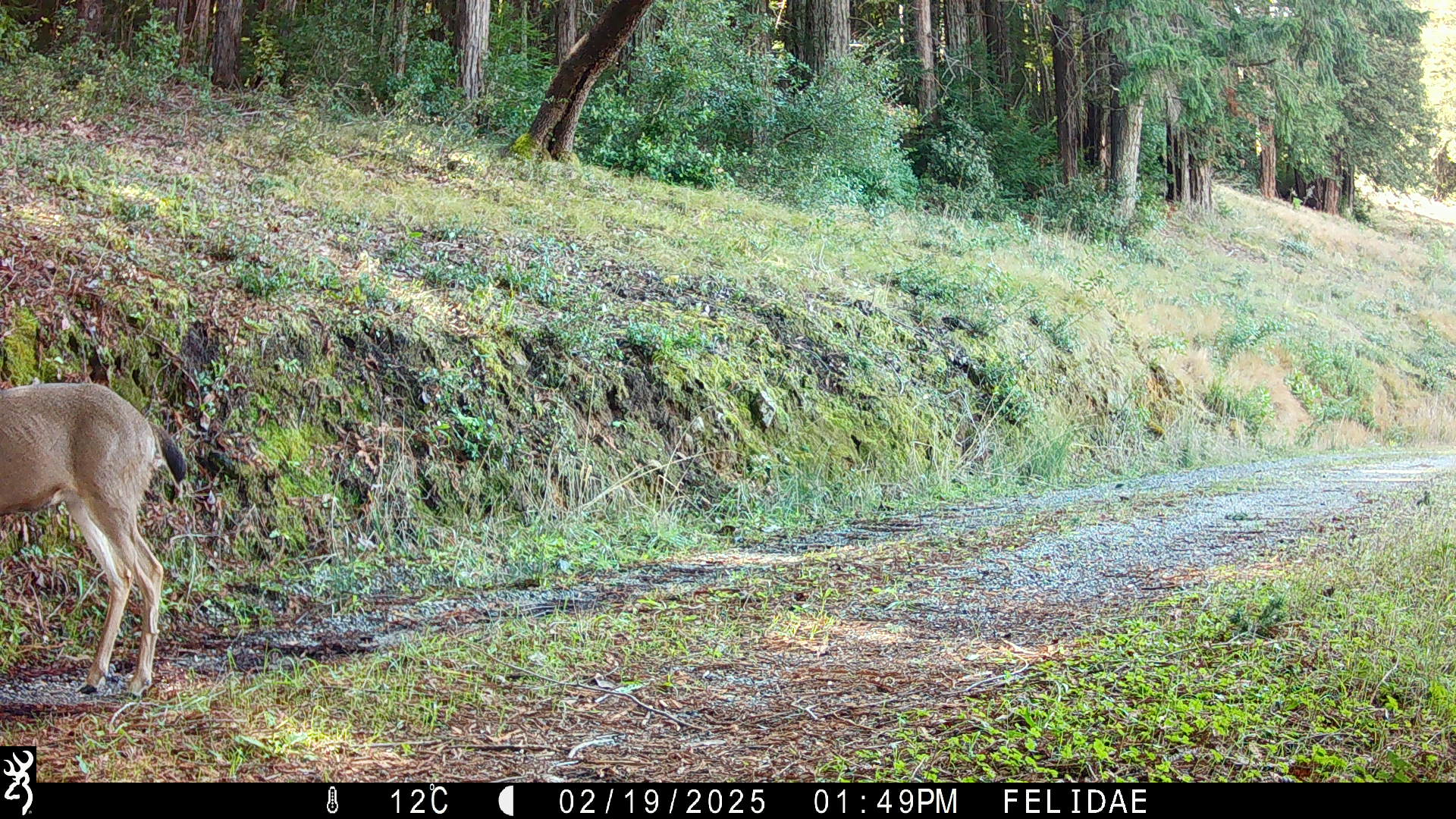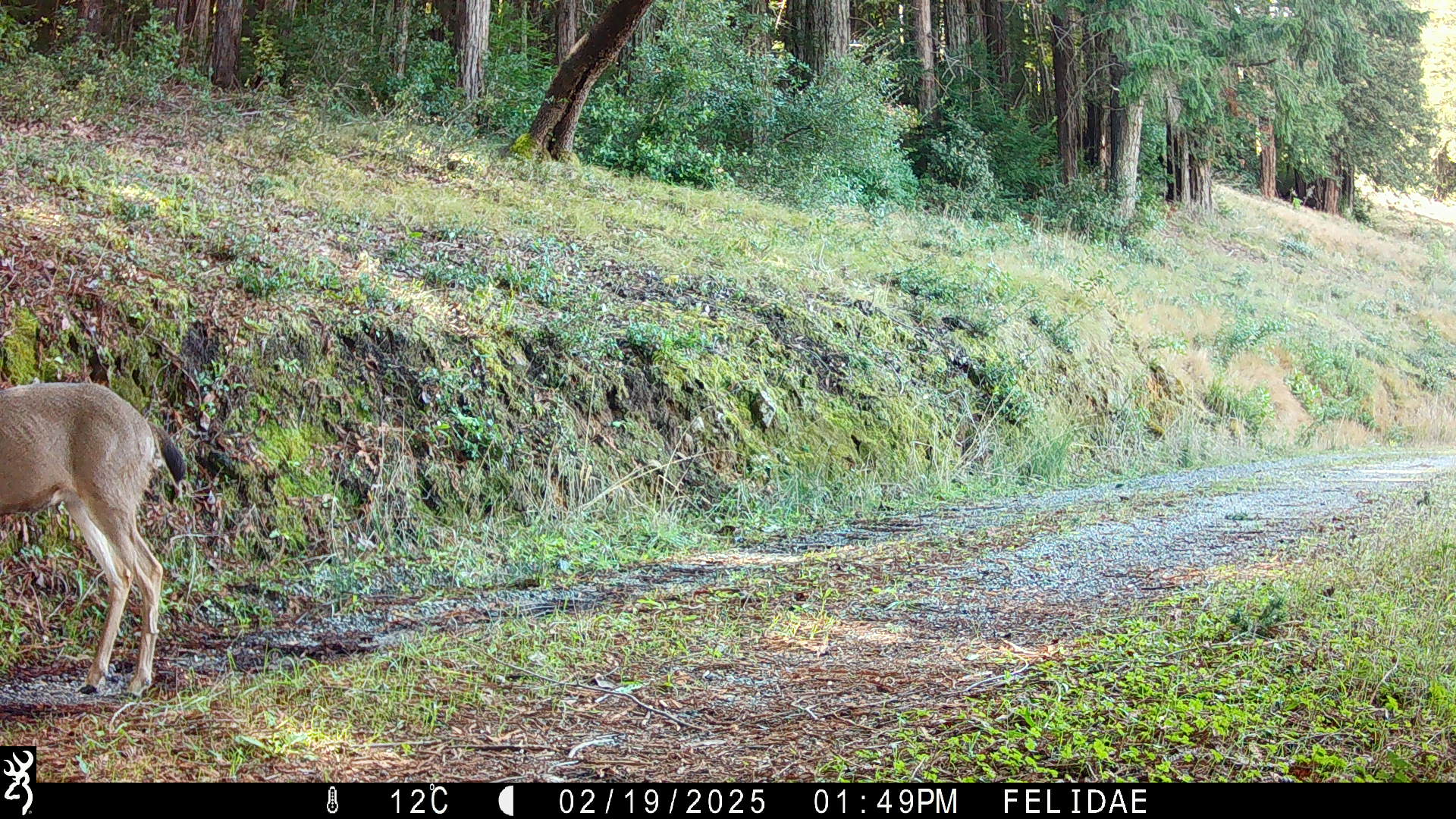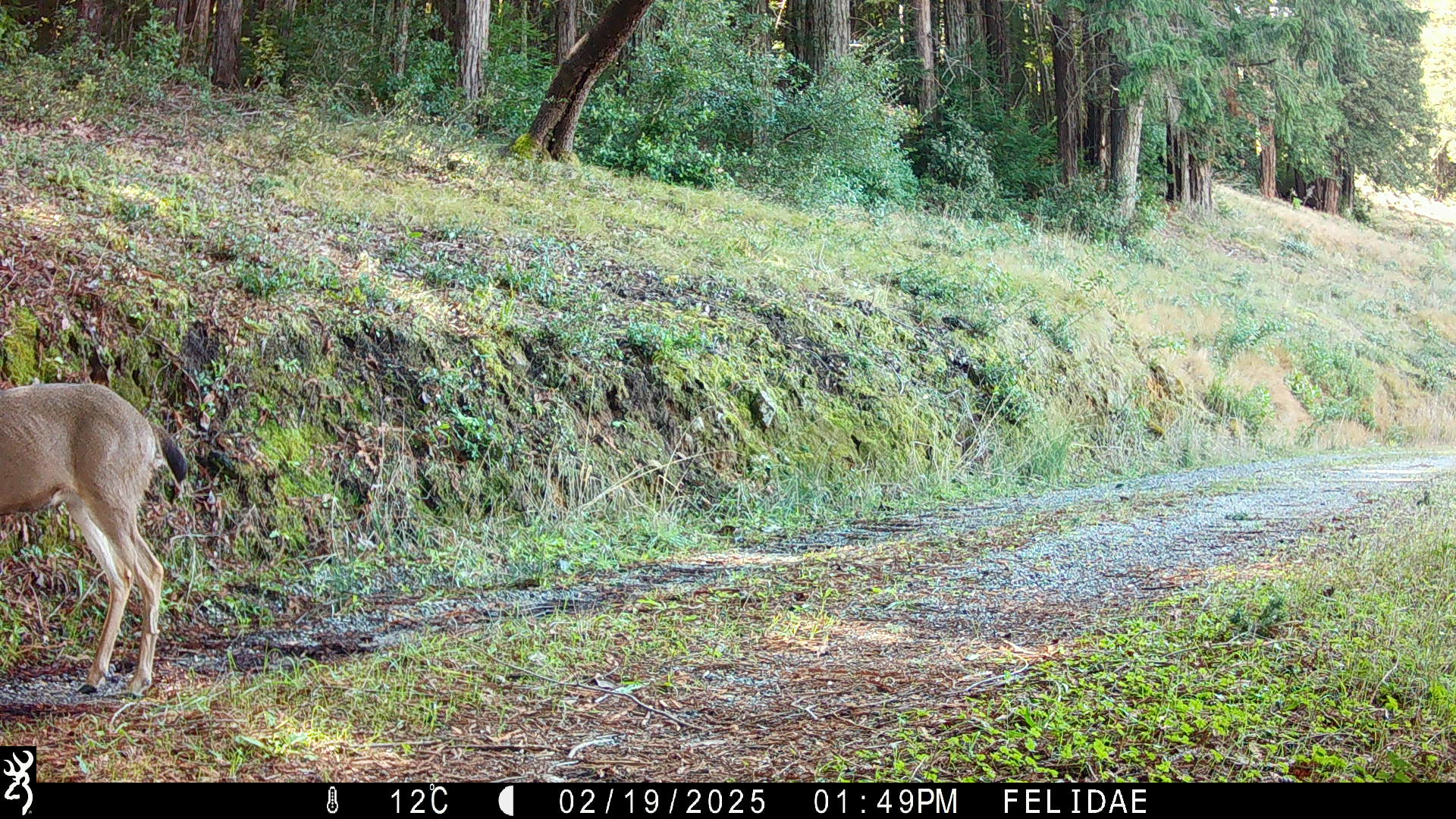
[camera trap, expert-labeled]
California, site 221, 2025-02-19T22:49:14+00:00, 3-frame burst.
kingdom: Animalia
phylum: Chordata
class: Mammalia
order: Artiodactyla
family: Cervidae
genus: Odocoileus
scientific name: Odocoileus hemionus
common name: mule deer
Mule deer (Odocoileus hemionus).